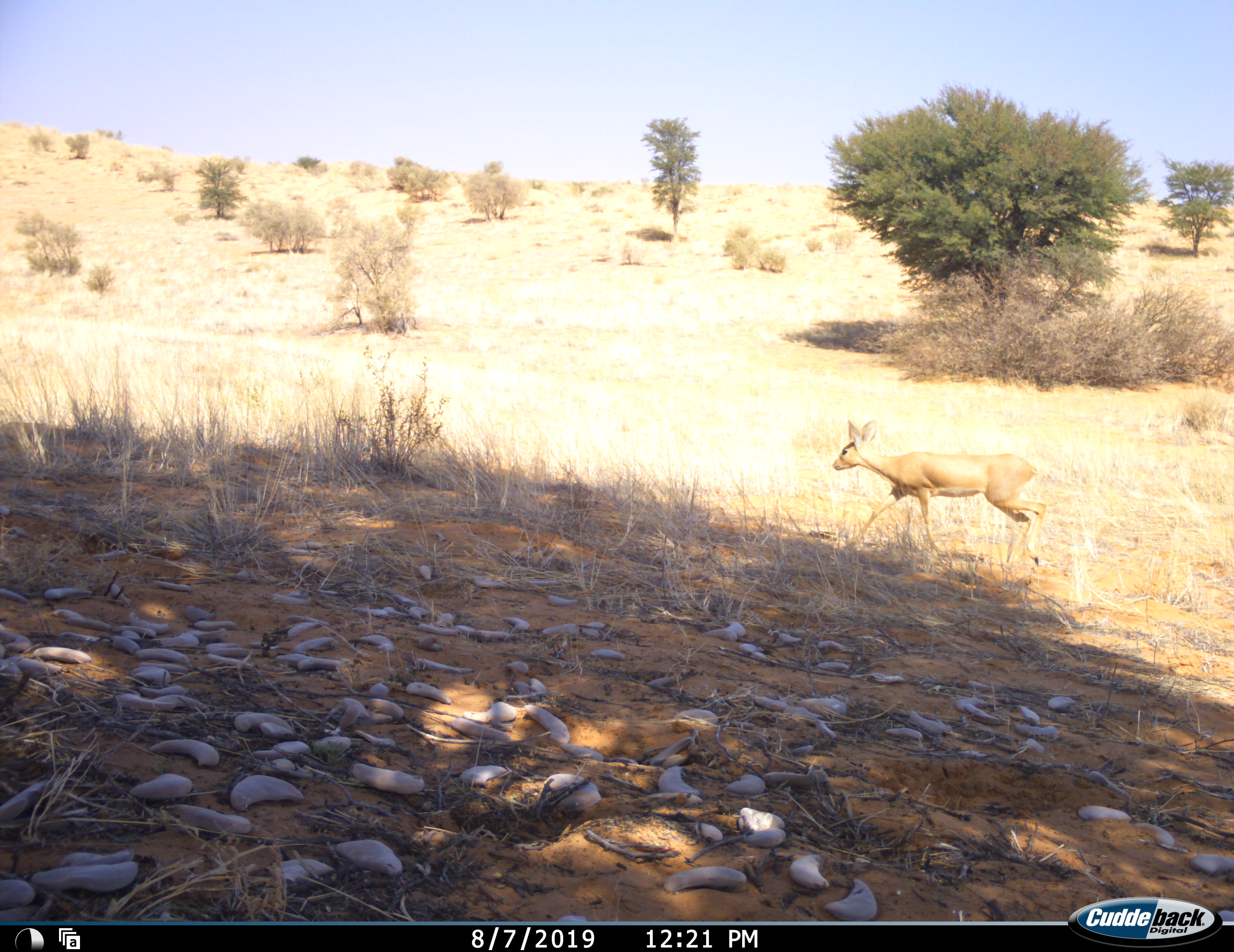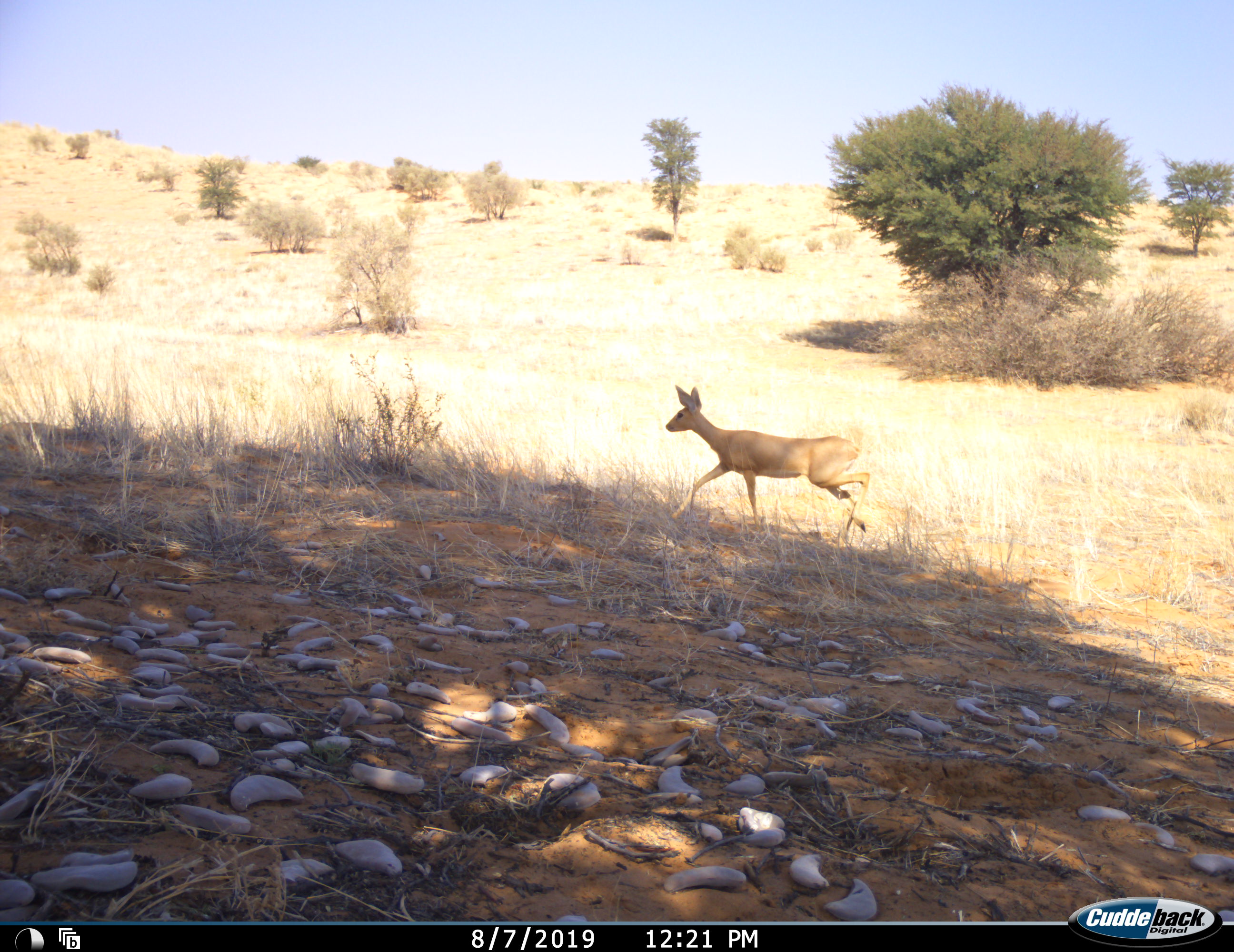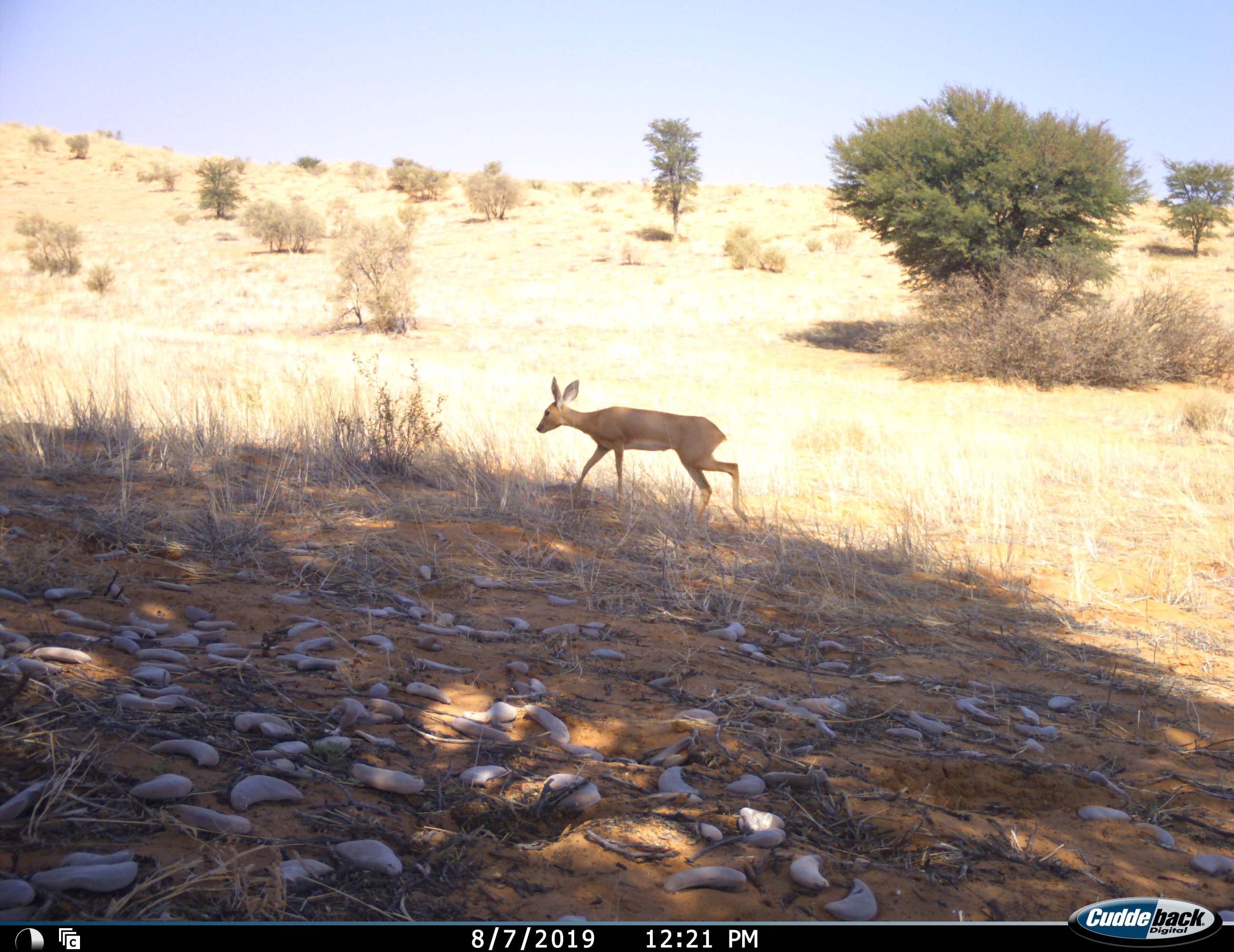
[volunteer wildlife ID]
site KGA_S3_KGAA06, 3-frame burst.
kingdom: Animalia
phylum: Chordata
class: Mammalia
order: Artiodactyla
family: Bovidae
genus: Raphicerus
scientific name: Raphicerus campestris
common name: steenbok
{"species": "steenbok (Raphicerus campestris)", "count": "1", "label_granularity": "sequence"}